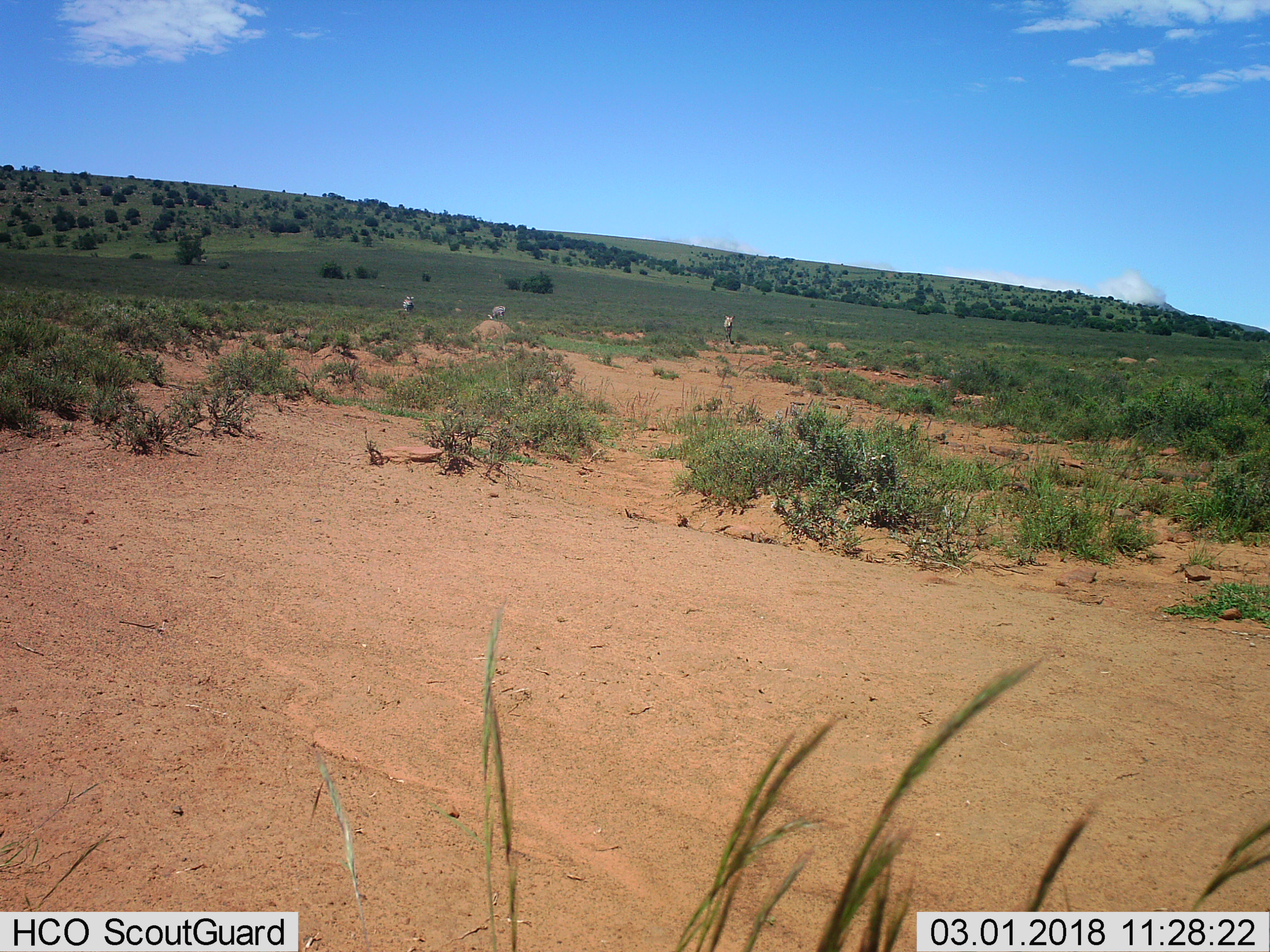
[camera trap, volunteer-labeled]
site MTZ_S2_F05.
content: unidentified animal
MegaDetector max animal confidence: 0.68